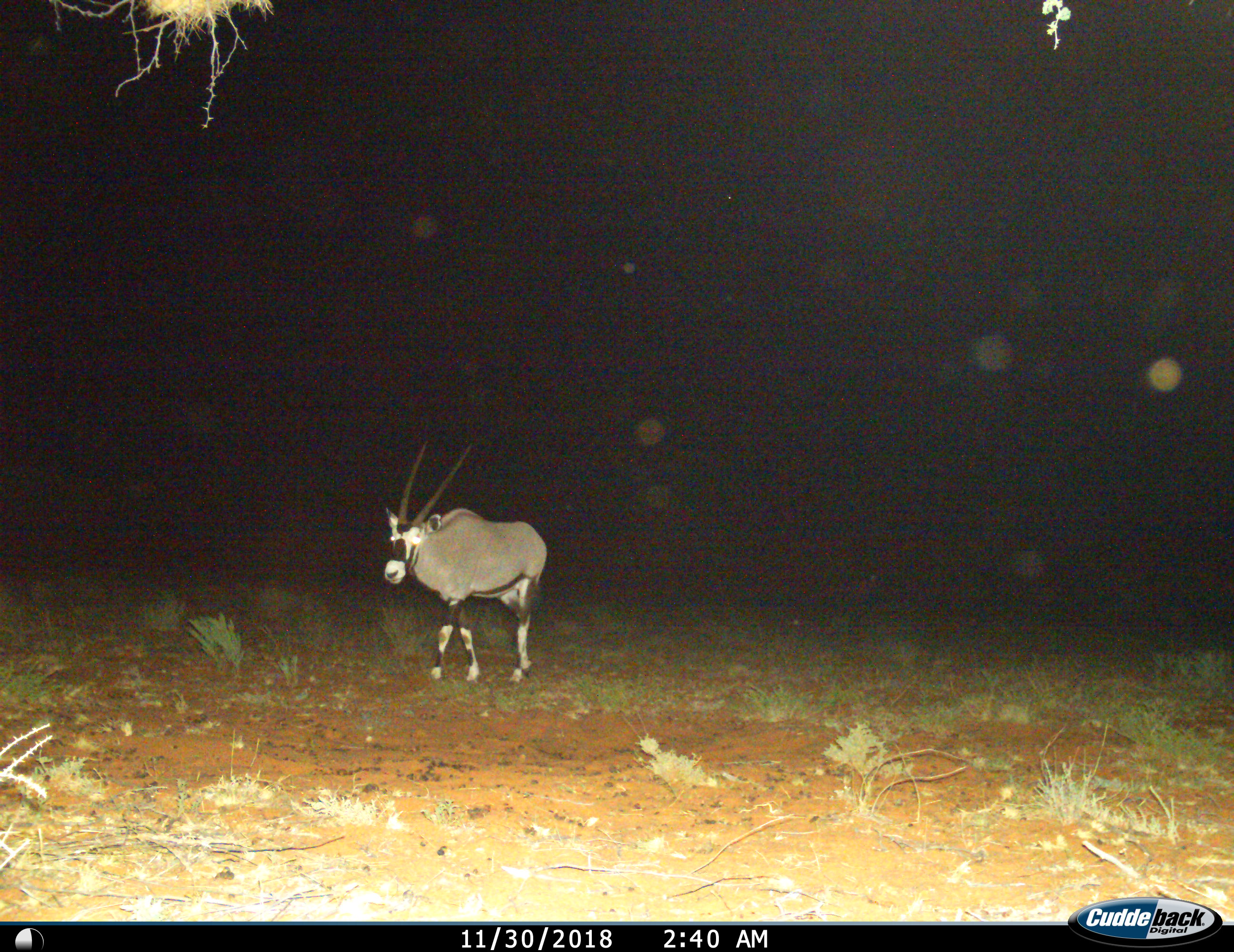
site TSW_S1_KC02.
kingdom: Animalia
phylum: Chordata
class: Mammalia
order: Artiodactyla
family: Bovidae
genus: Oryx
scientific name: Oryx gazella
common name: gemsbok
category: oryx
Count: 1.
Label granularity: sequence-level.